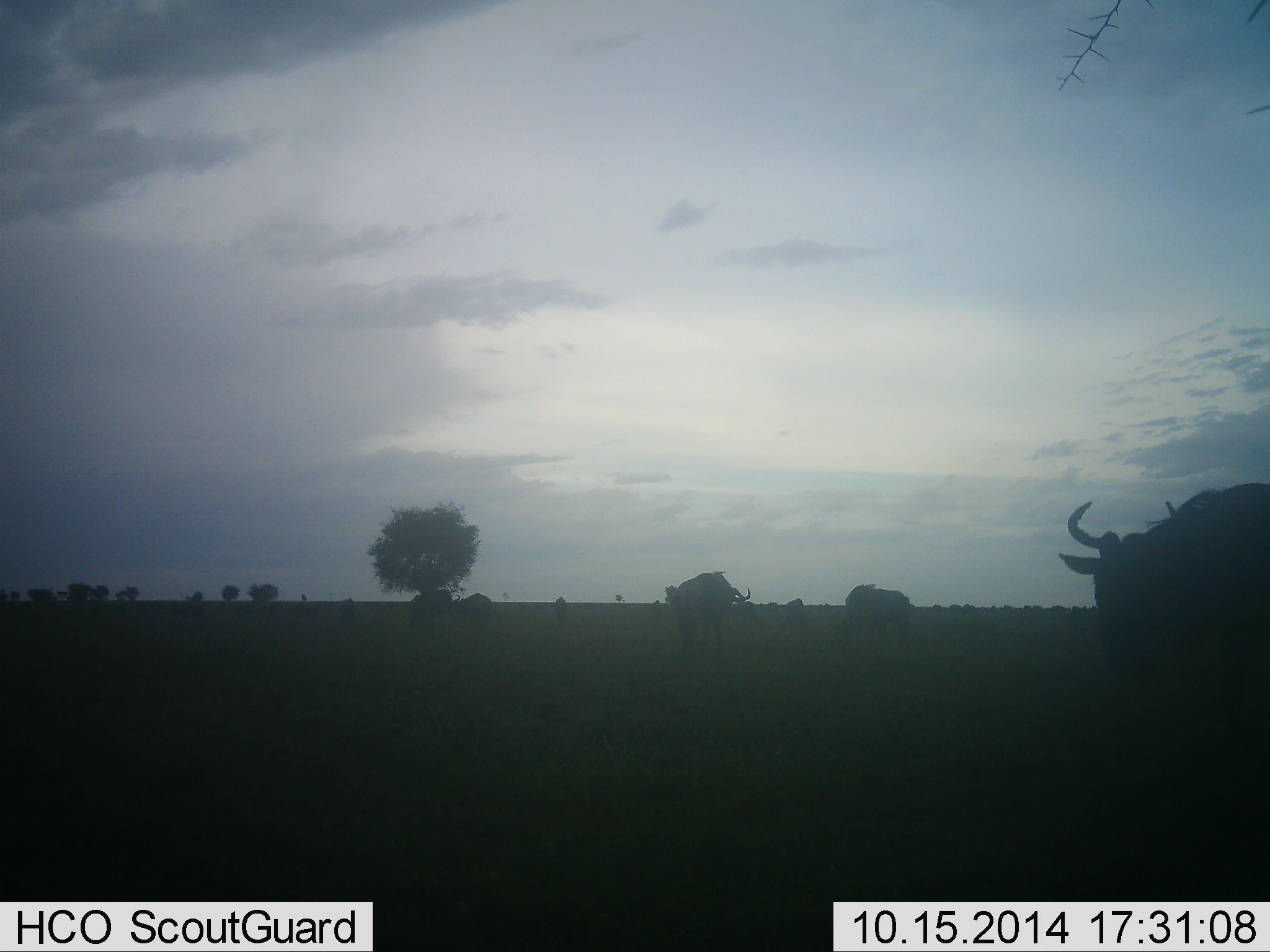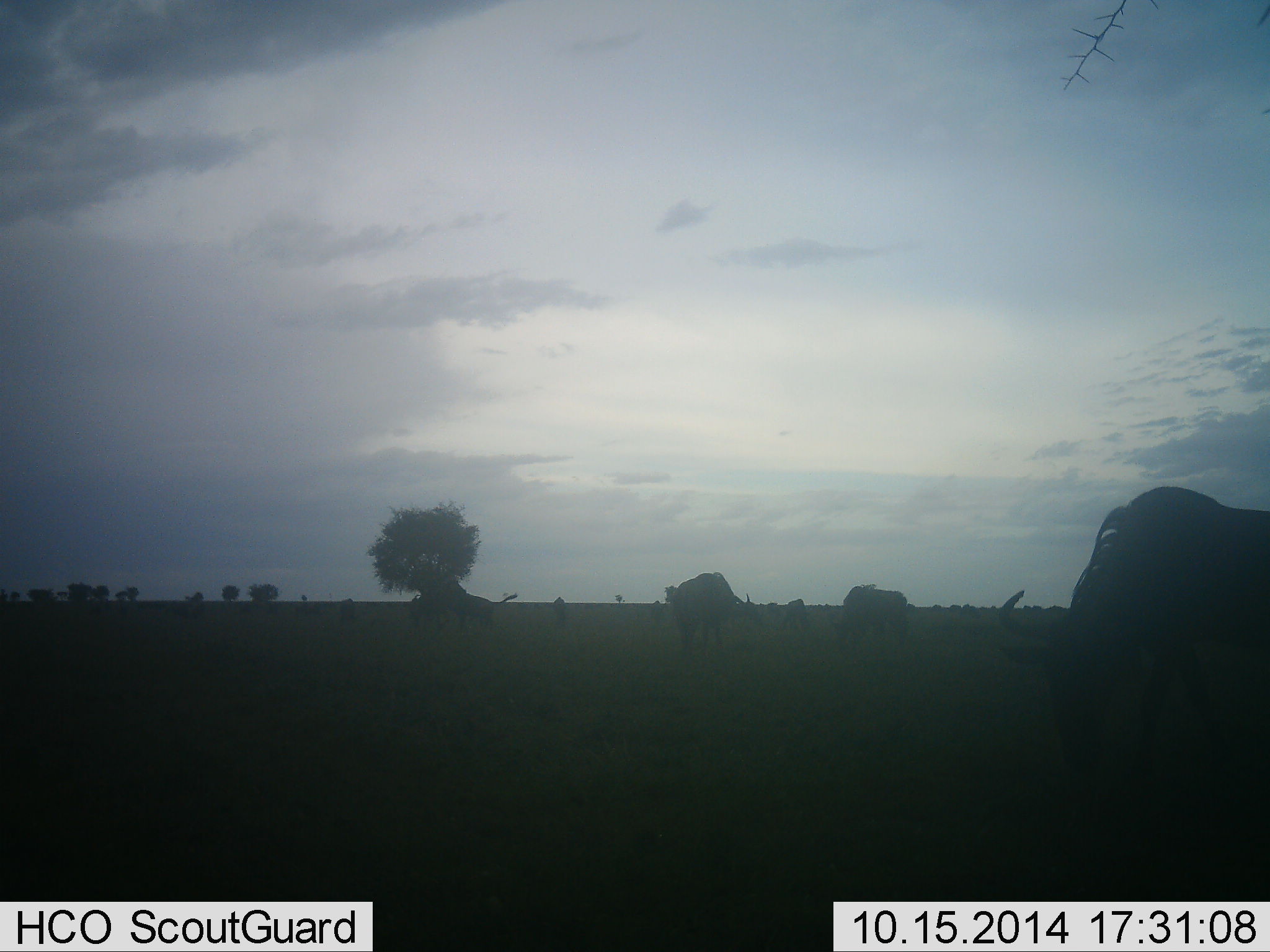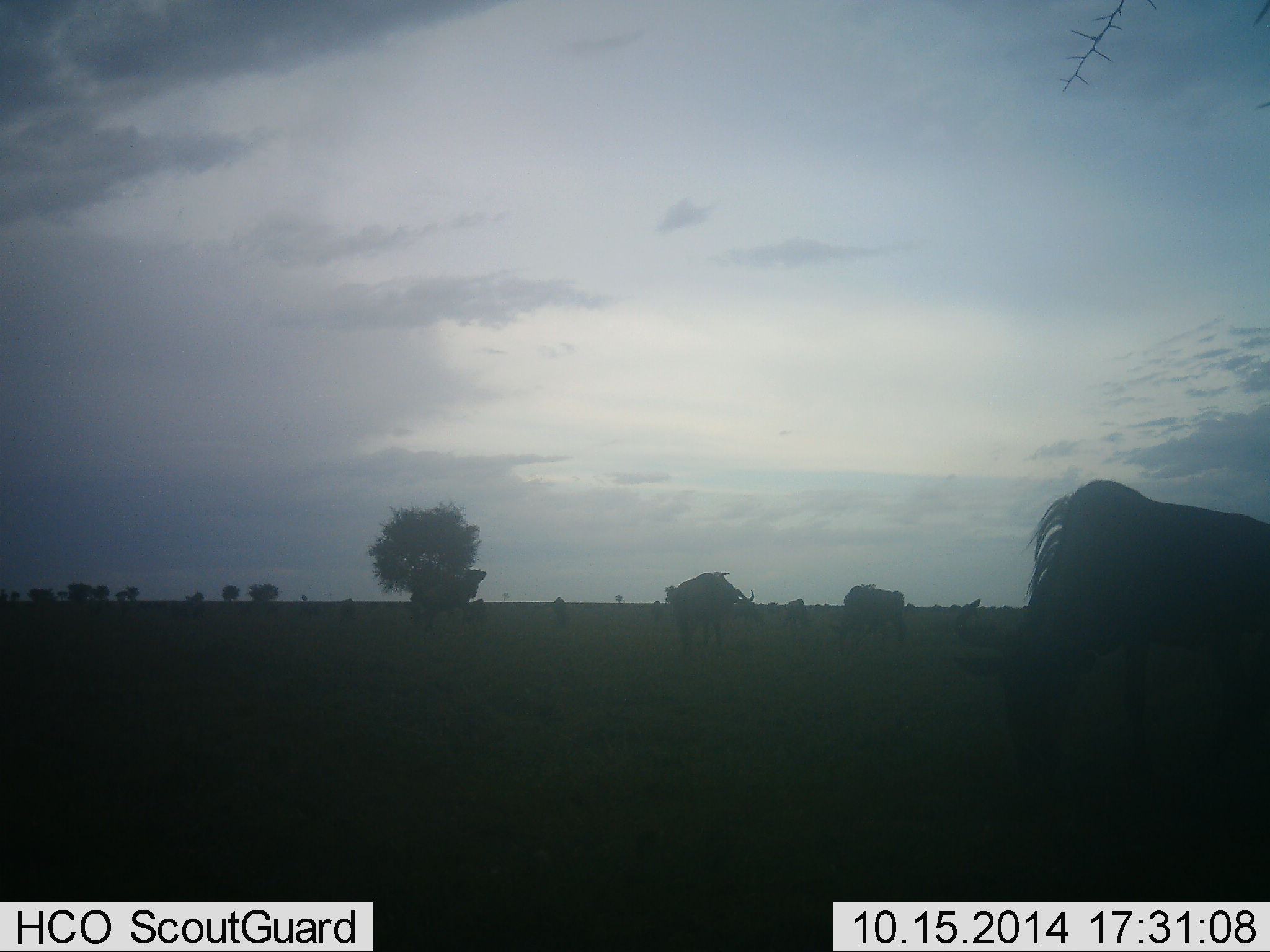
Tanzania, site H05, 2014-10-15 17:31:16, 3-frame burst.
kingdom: Animalia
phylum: Chordata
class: Mammalia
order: Artiodactyla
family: Bovidae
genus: Connochaetes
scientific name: Connochaetes taurinus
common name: blue wildebeest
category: wildebeest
Wildebeest (blue wildebeest) (Connochaetes taurinus), count 5. Behavior (volunteer vote fractions): standing 20%, resting 0%, moving 10%, interacting 20%. Young present (vote fraction): 0%. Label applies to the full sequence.